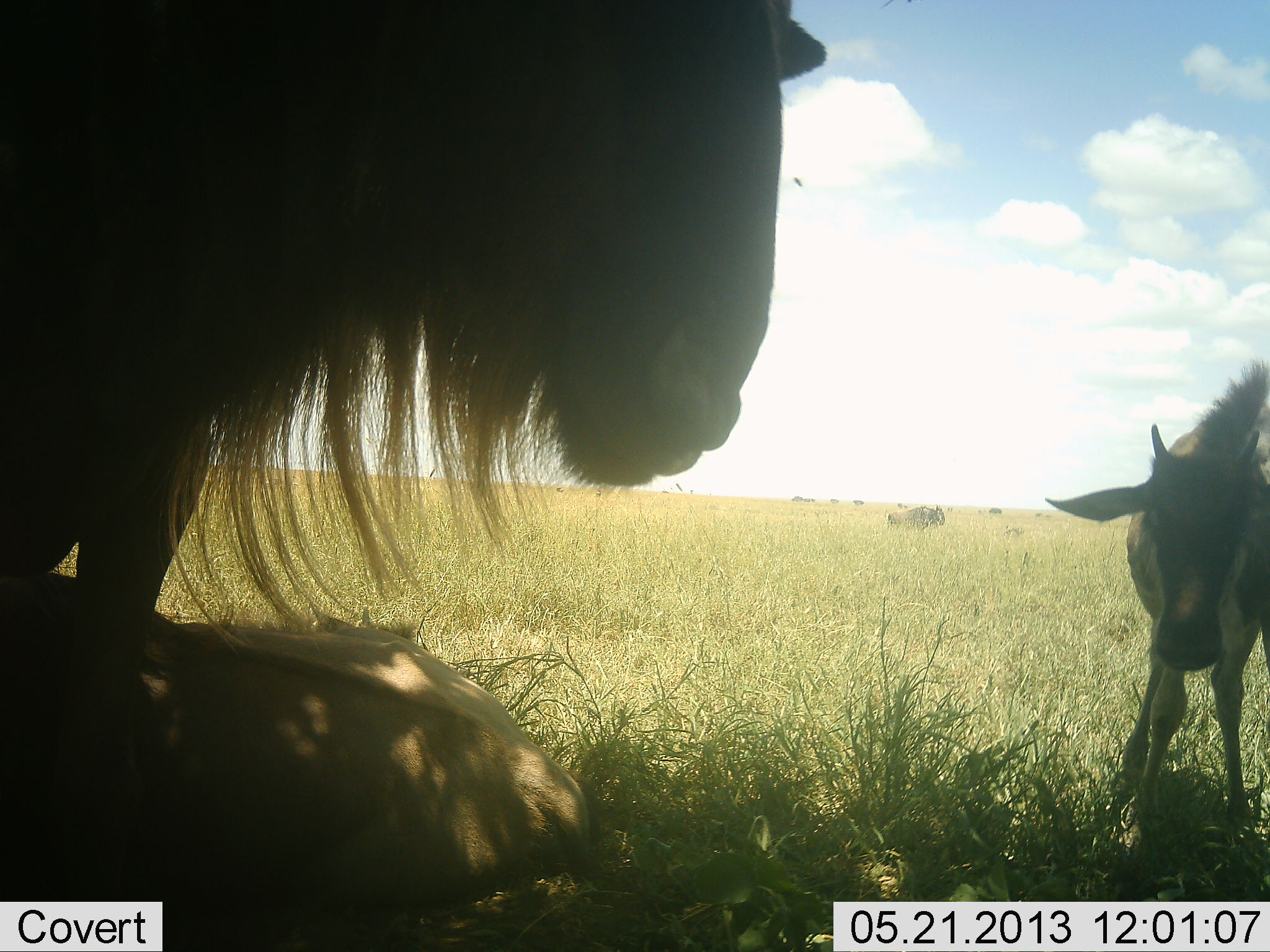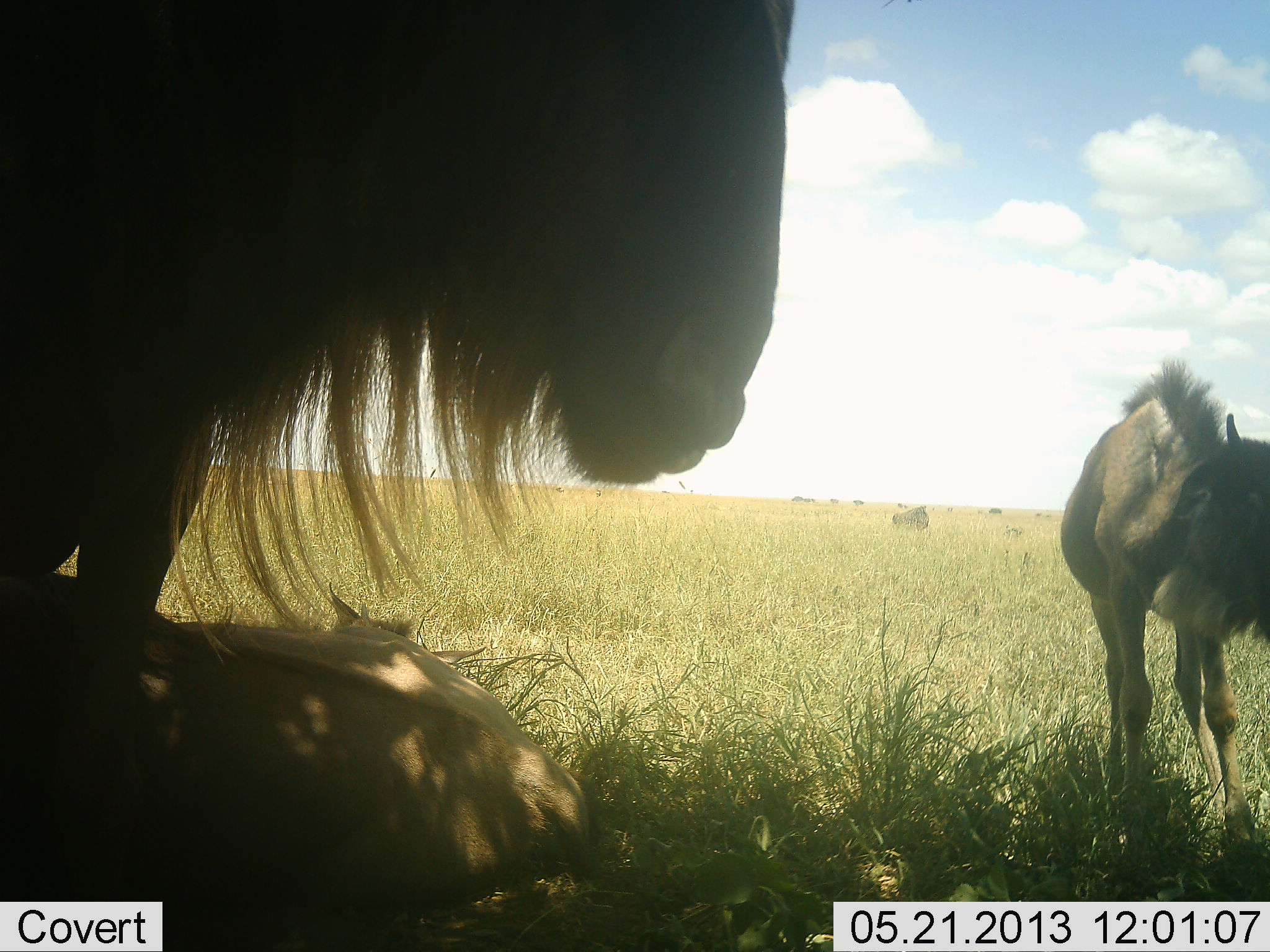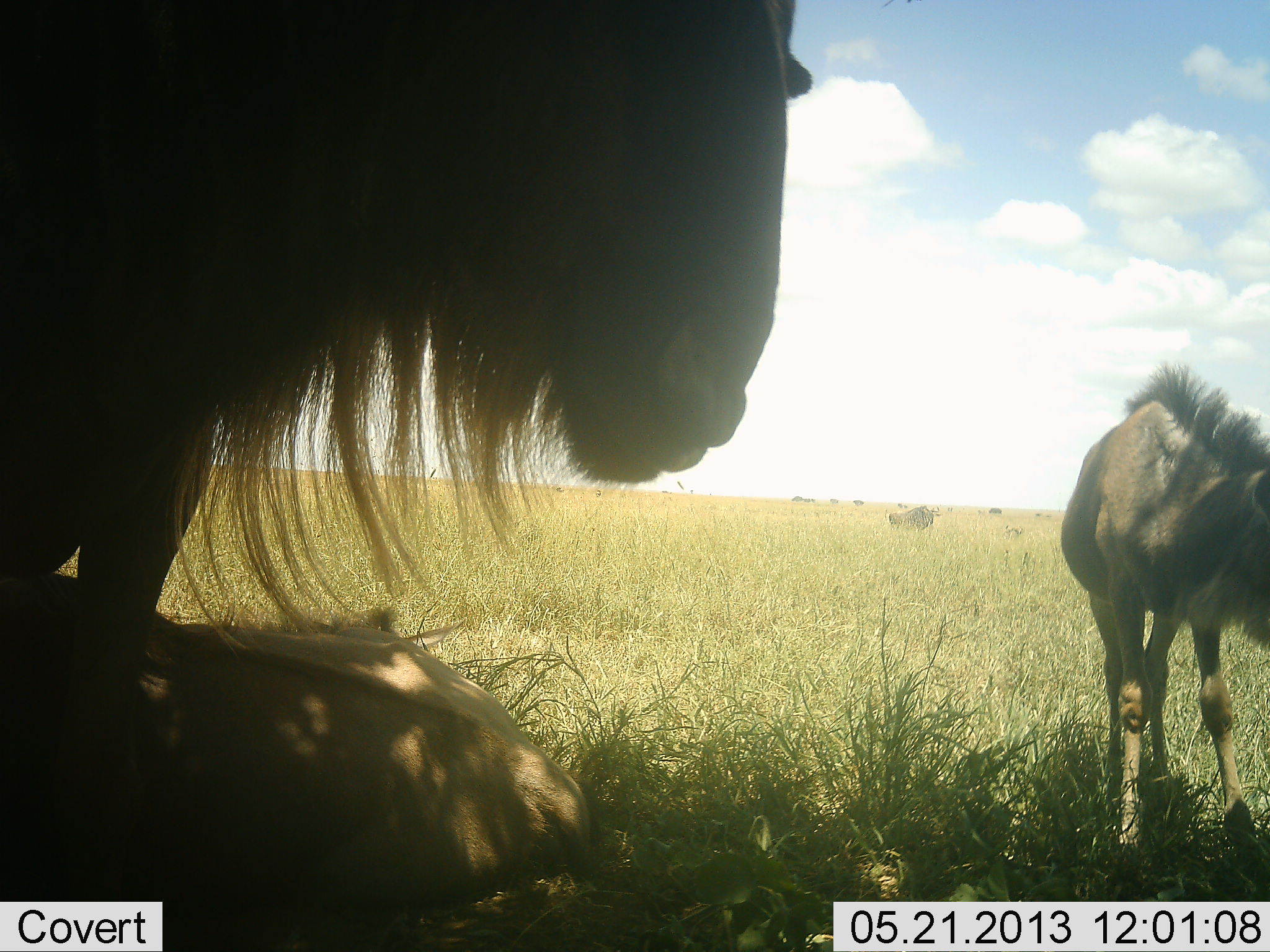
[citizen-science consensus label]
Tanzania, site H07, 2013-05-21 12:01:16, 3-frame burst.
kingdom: Animalia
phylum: Chordata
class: Mammalia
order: Artiodactyla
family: Bovidae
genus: Connochaetes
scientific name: Connochaetes taurinus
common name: blue wildebeest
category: wildebeest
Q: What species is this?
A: Wildebeest (blue wildebeest) (Connochaetes taurinus).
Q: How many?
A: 4.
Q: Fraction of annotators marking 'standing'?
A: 80%.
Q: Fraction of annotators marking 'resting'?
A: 80%.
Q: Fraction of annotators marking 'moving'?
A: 20%.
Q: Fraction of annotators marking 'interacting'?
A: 10%.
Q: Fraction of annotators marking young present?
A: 50%.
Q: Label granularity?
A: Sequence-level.